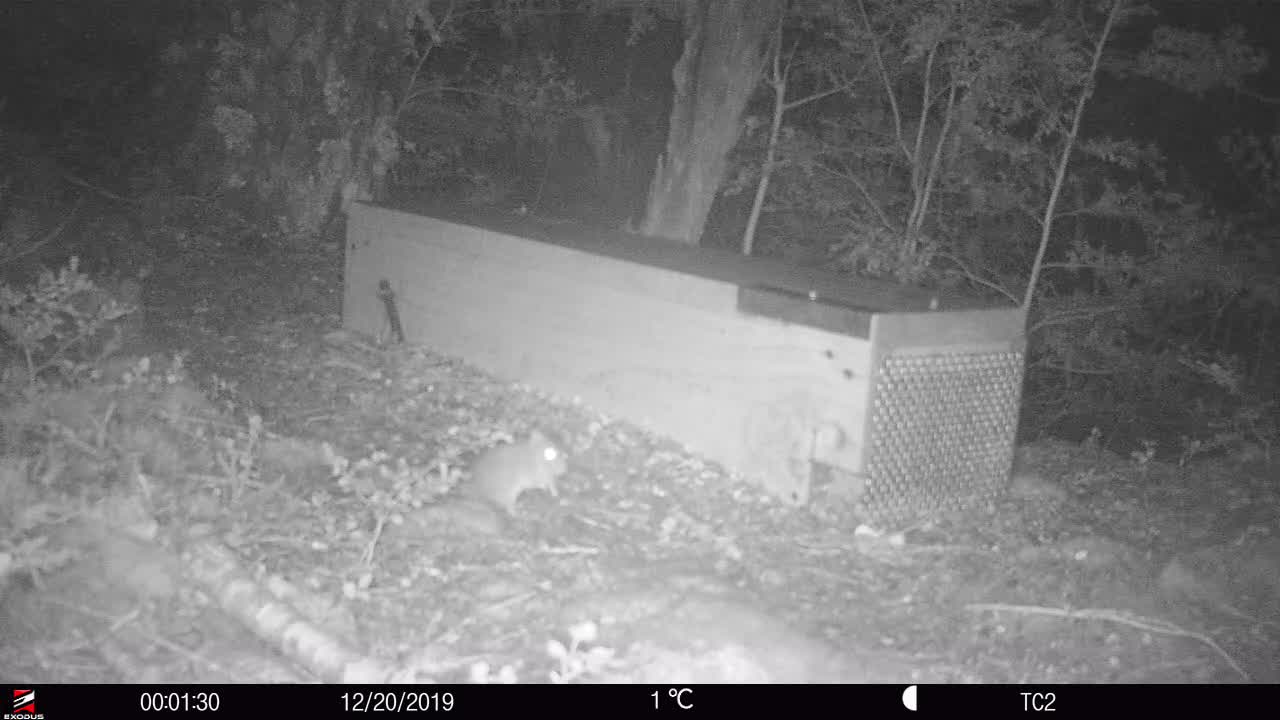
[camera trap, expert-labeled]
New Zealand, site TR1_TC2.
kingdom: Animalia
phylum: Chordata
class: Mammalia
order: Rodentia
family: Muridae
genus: Rattus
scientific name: Rattus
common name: rat